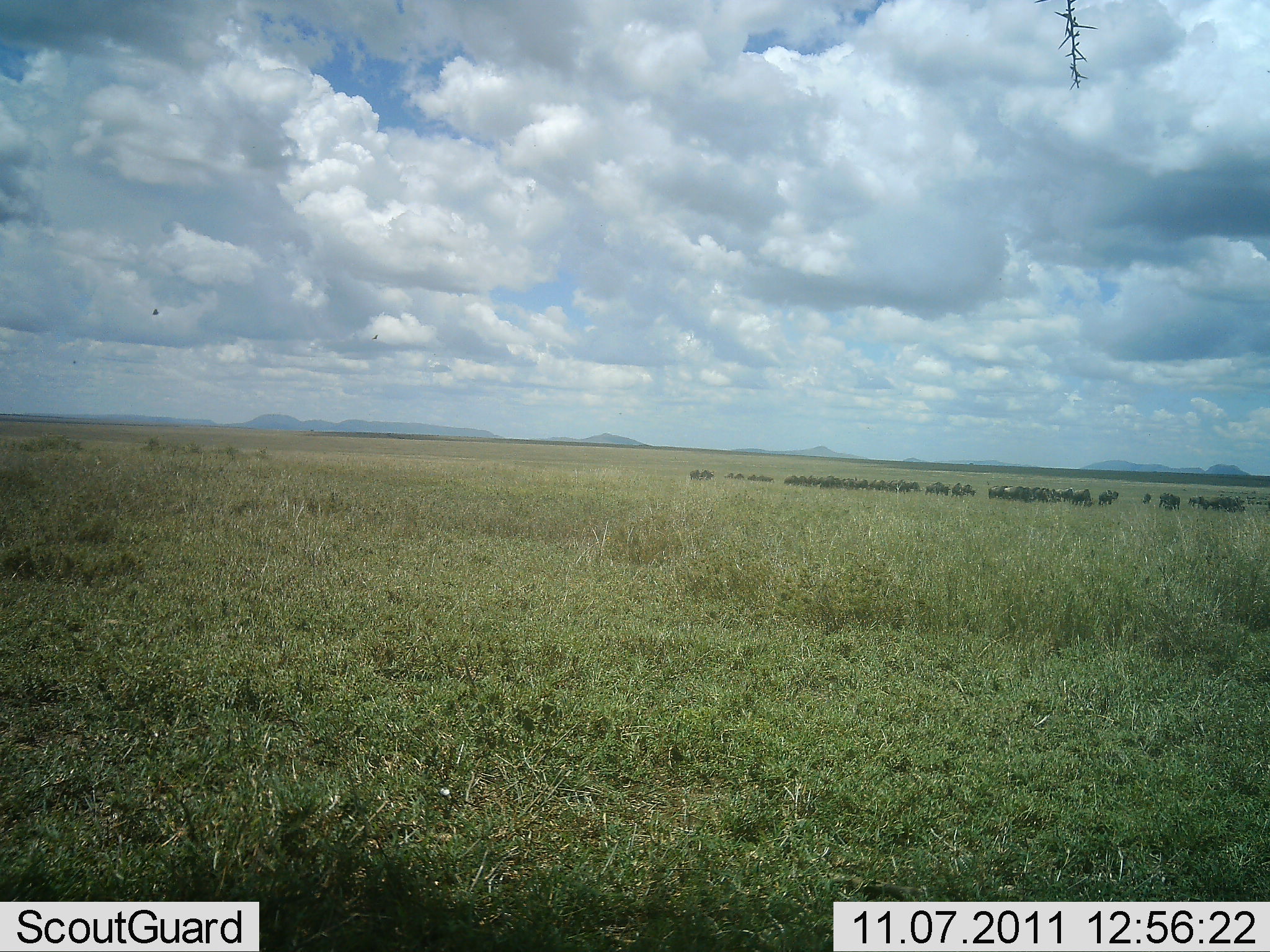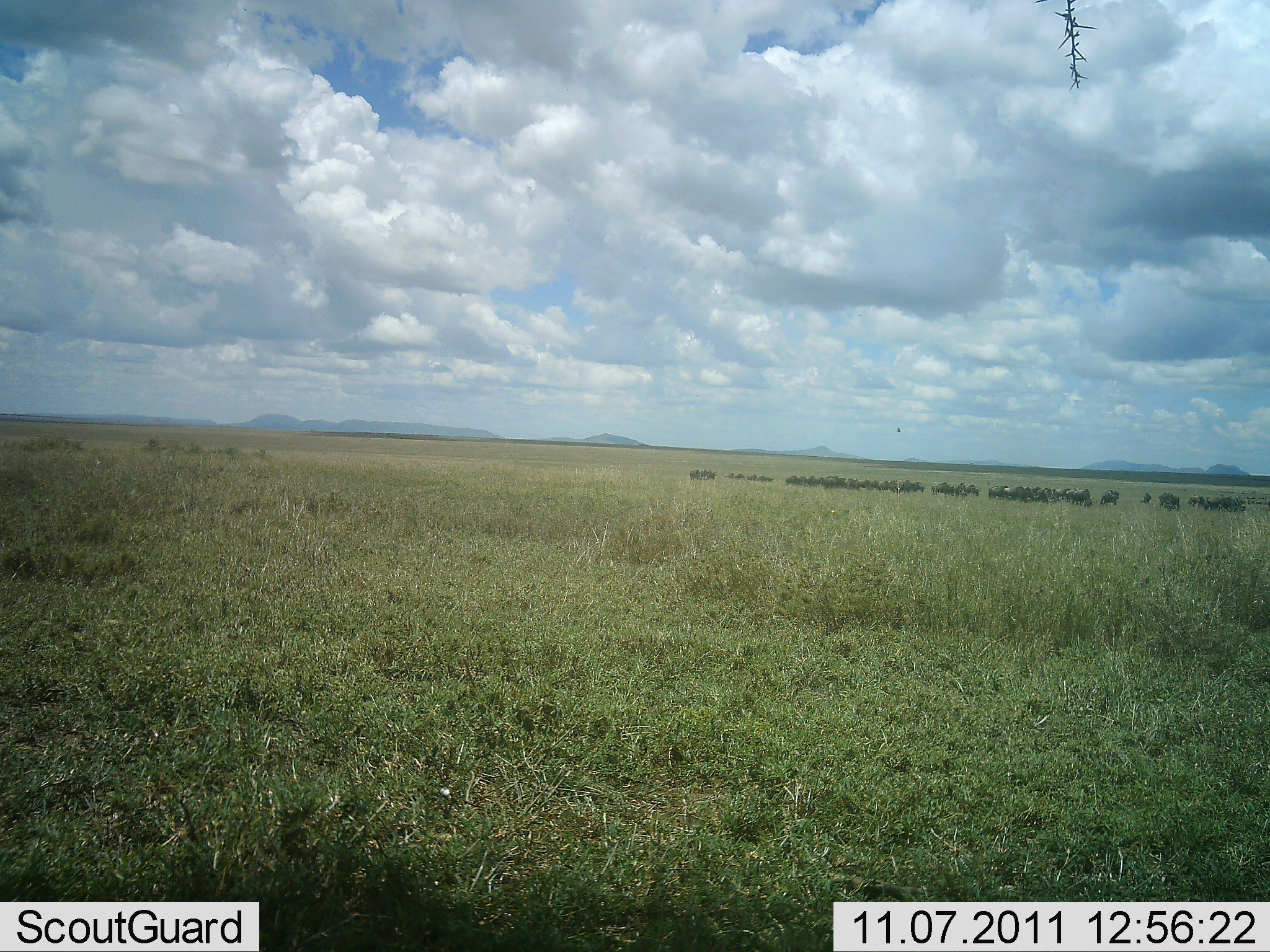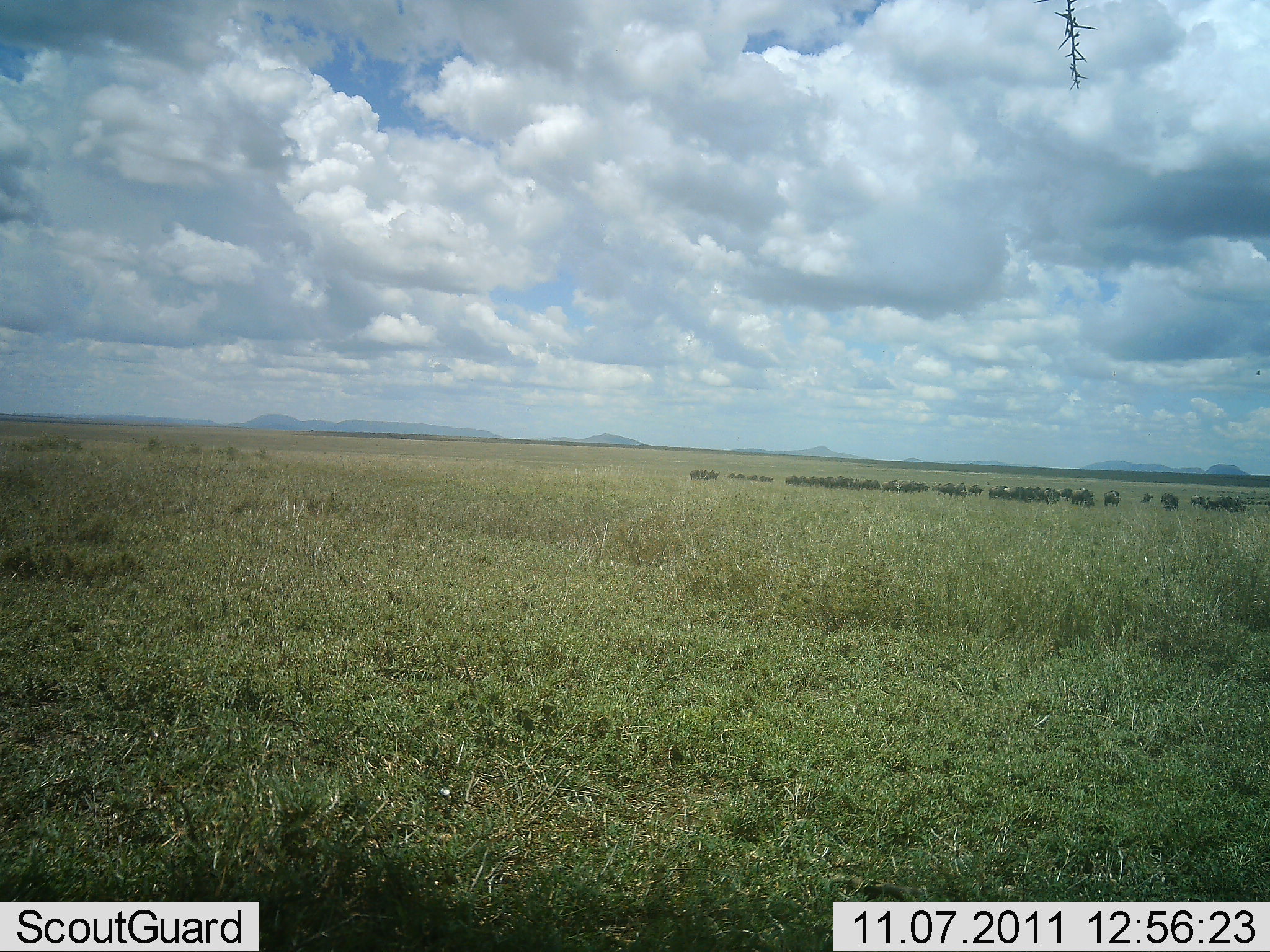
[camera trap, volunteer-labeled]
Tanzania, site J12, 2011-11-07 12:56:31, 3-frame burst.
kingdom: Animalia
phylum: Chordata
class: Mammalia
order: Artiodactyla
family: Bovidae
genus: Connochaetes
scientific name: Connochaetes taurinus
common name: blue wildebeest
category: wildebeest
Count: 11-50.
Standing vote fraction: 33%.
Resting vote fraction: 0%.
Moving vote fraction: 58%.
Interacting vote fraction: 8%.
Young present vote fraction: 0%.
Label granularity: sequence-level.